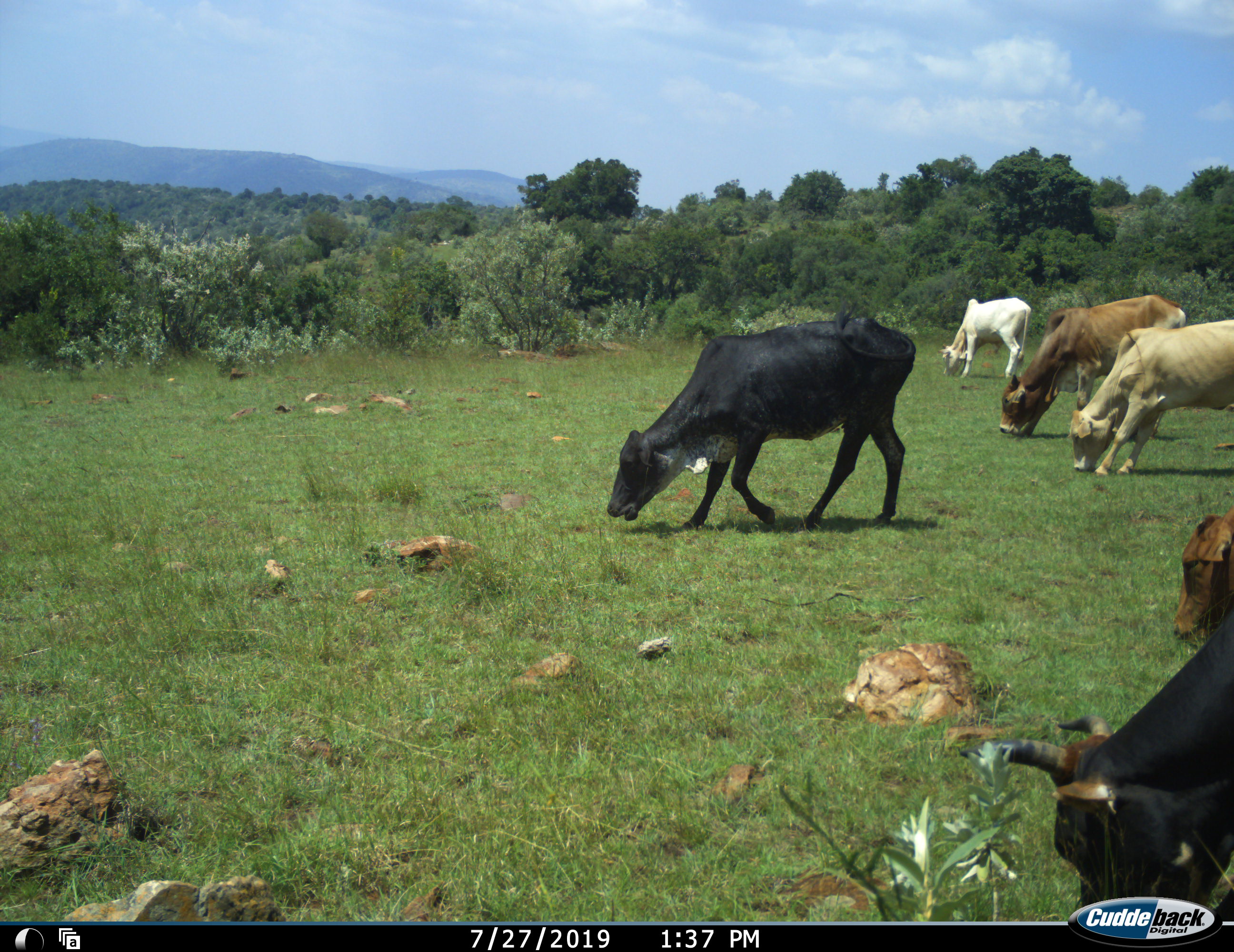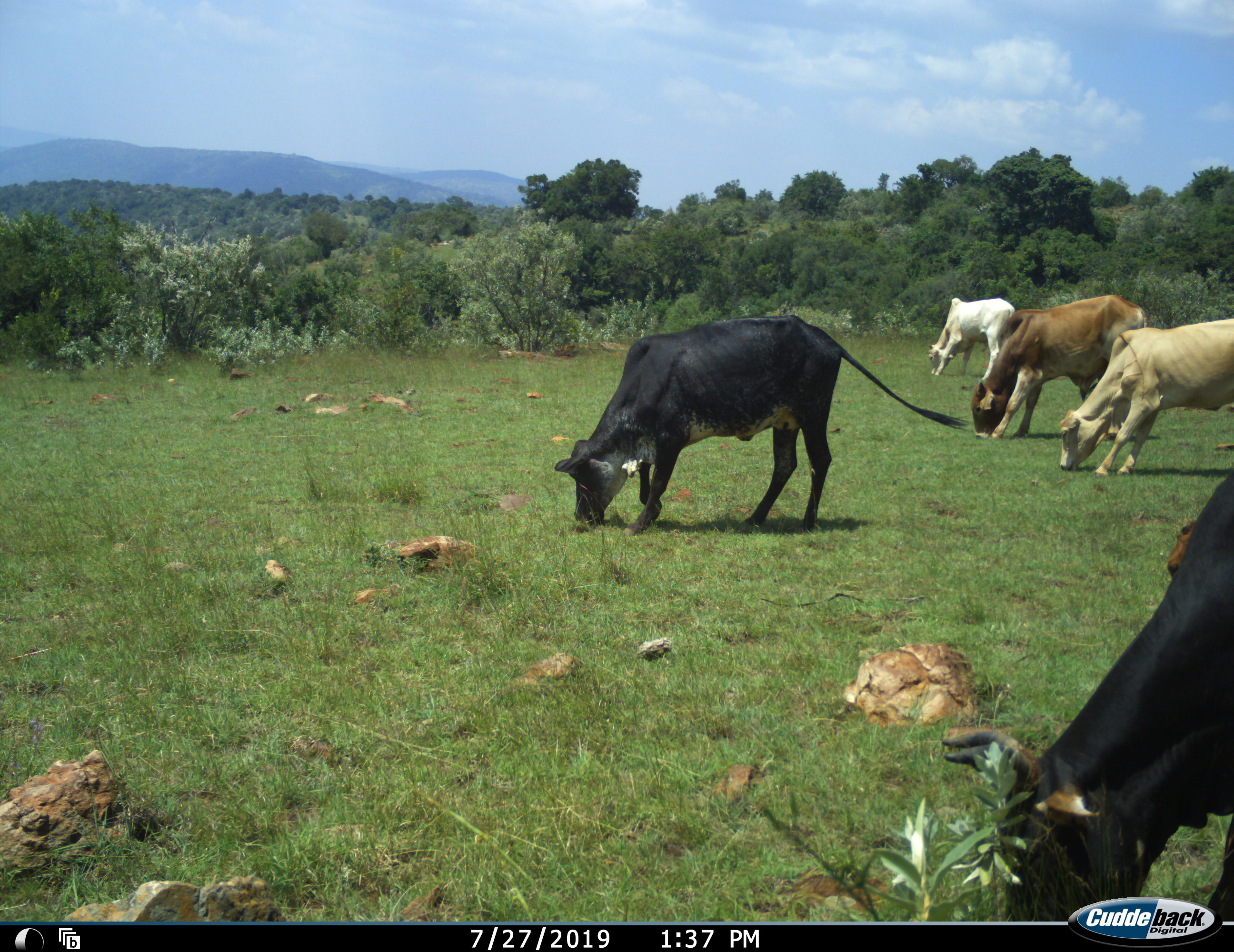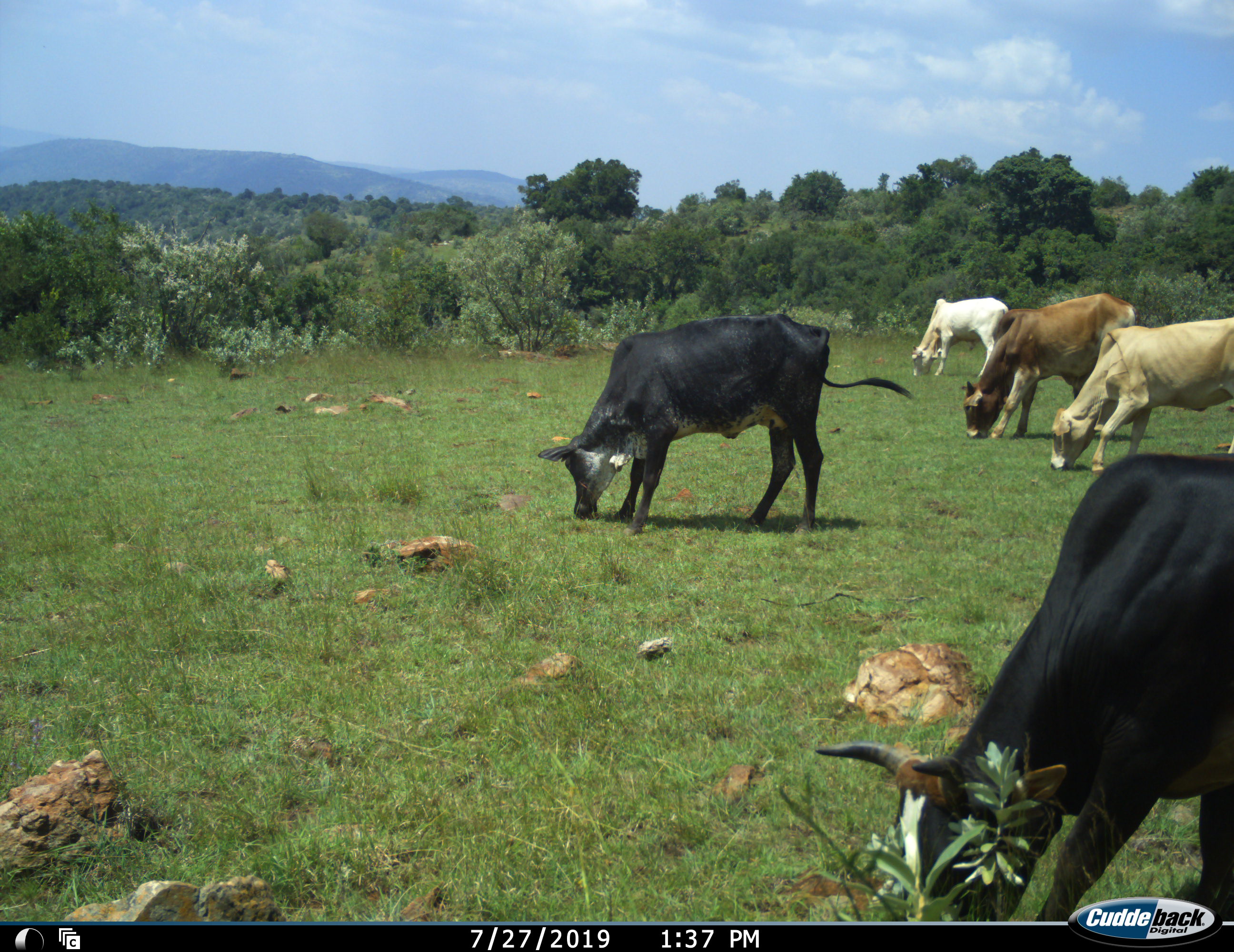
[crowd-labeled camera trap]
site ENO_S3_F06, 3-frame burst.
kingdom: Animalia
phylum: Chordata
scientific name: Vertebrata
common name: domestic animal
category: domesticanimal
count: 6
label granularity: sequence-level